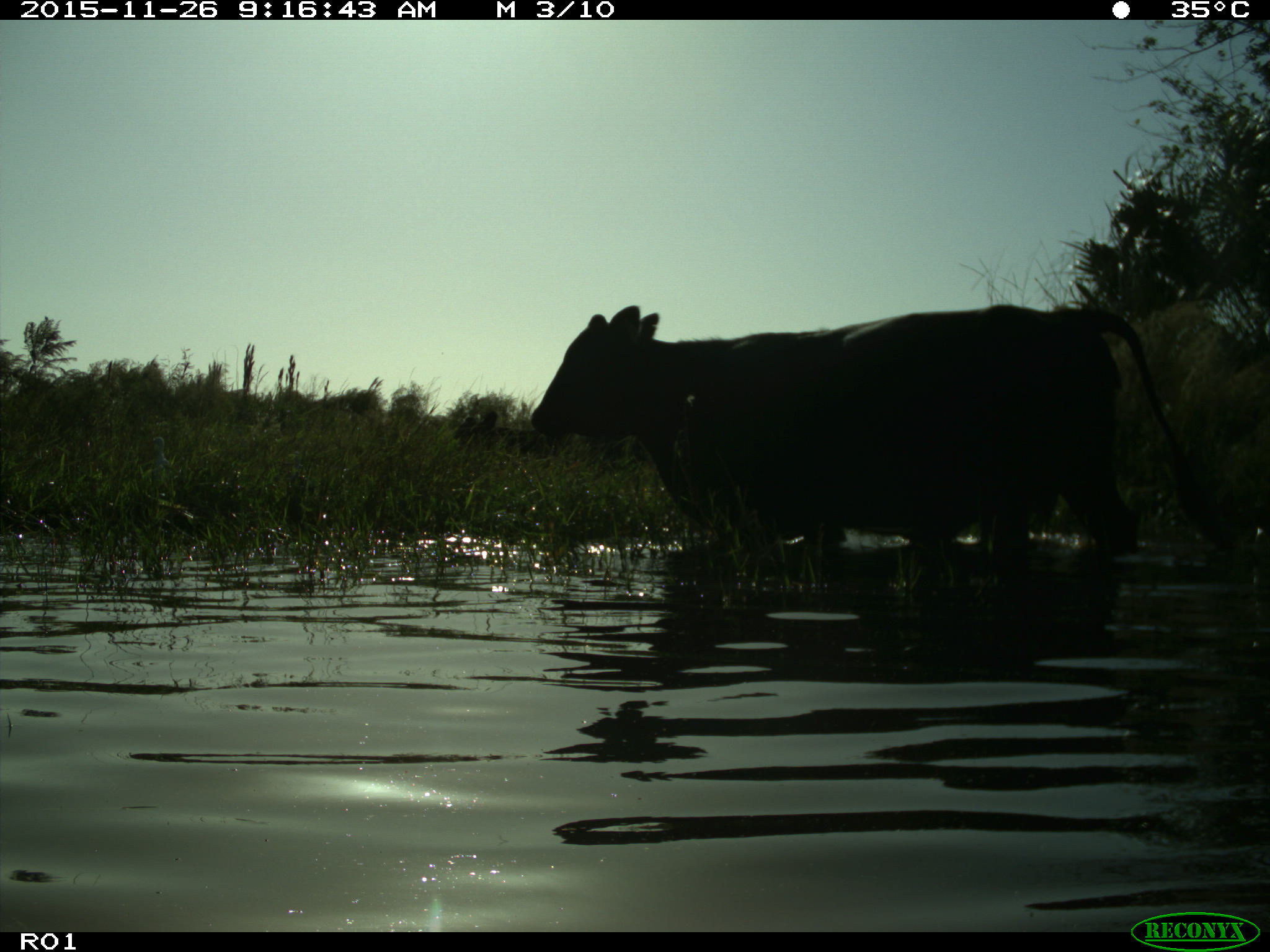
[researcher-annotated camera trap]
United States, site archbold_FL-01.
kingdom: Animalia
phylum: Chordata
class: Mammalia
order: Artiodactyla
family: Bovidae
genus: Bos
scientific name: Bos taurus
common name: domestic cow